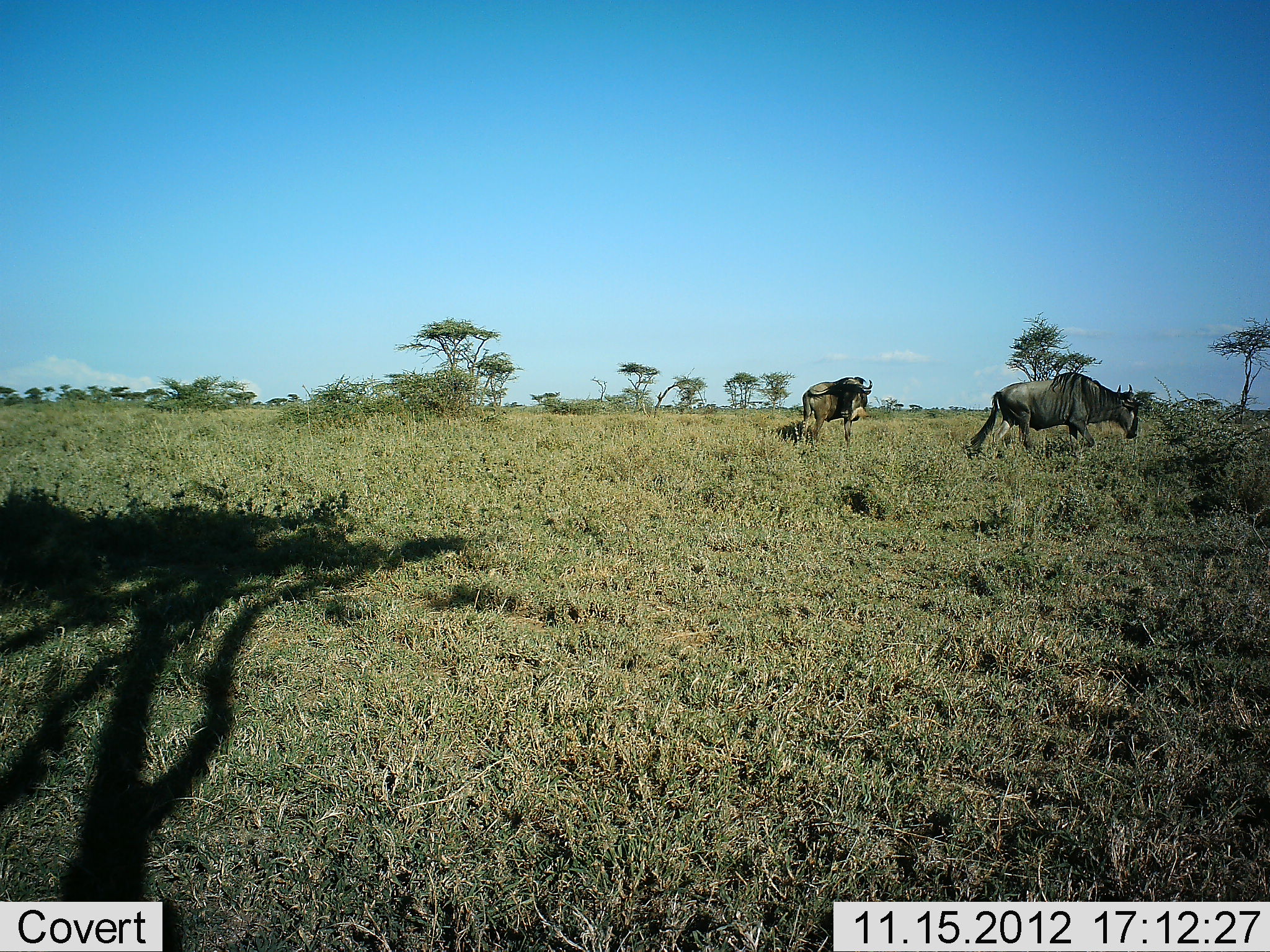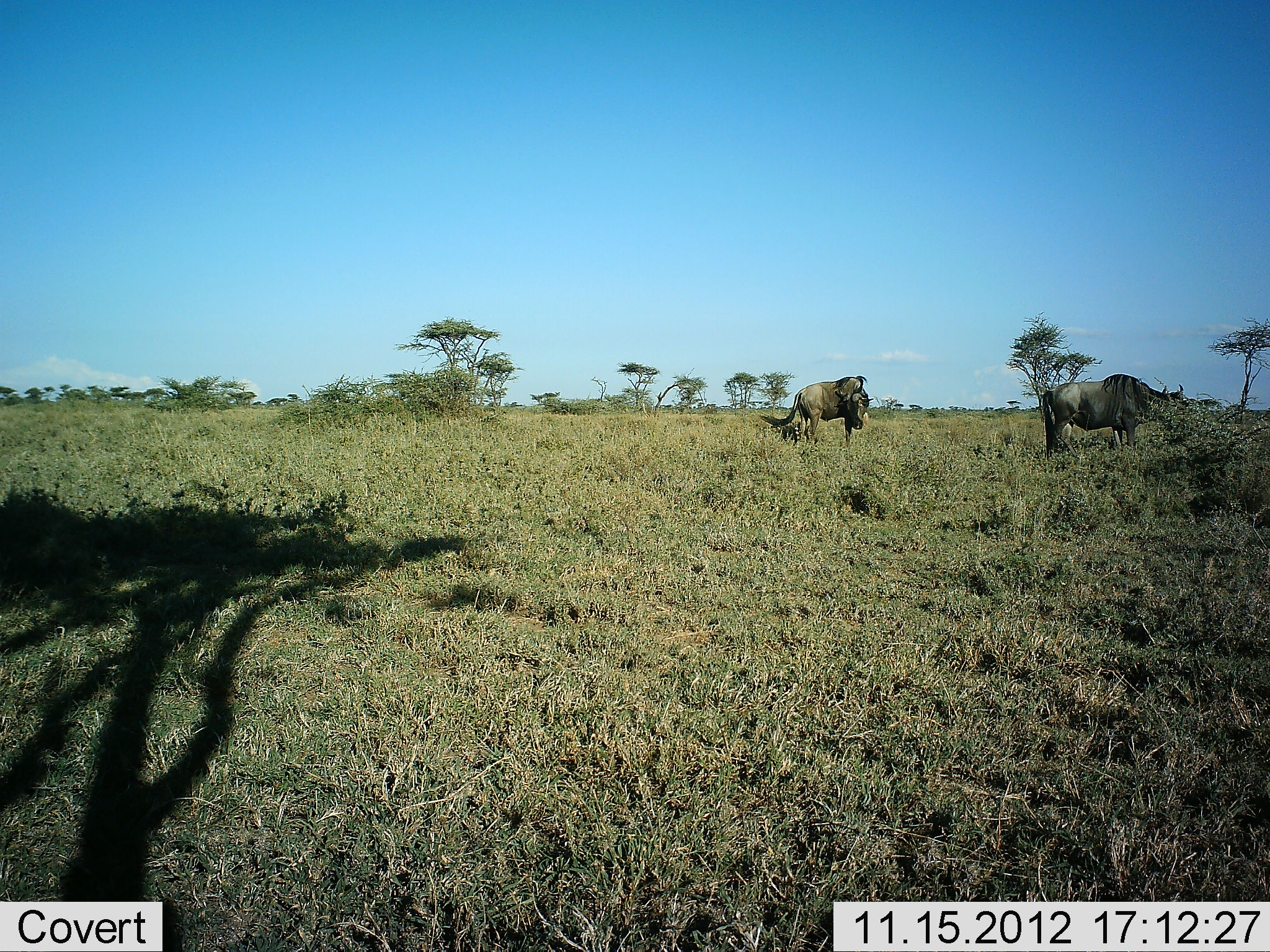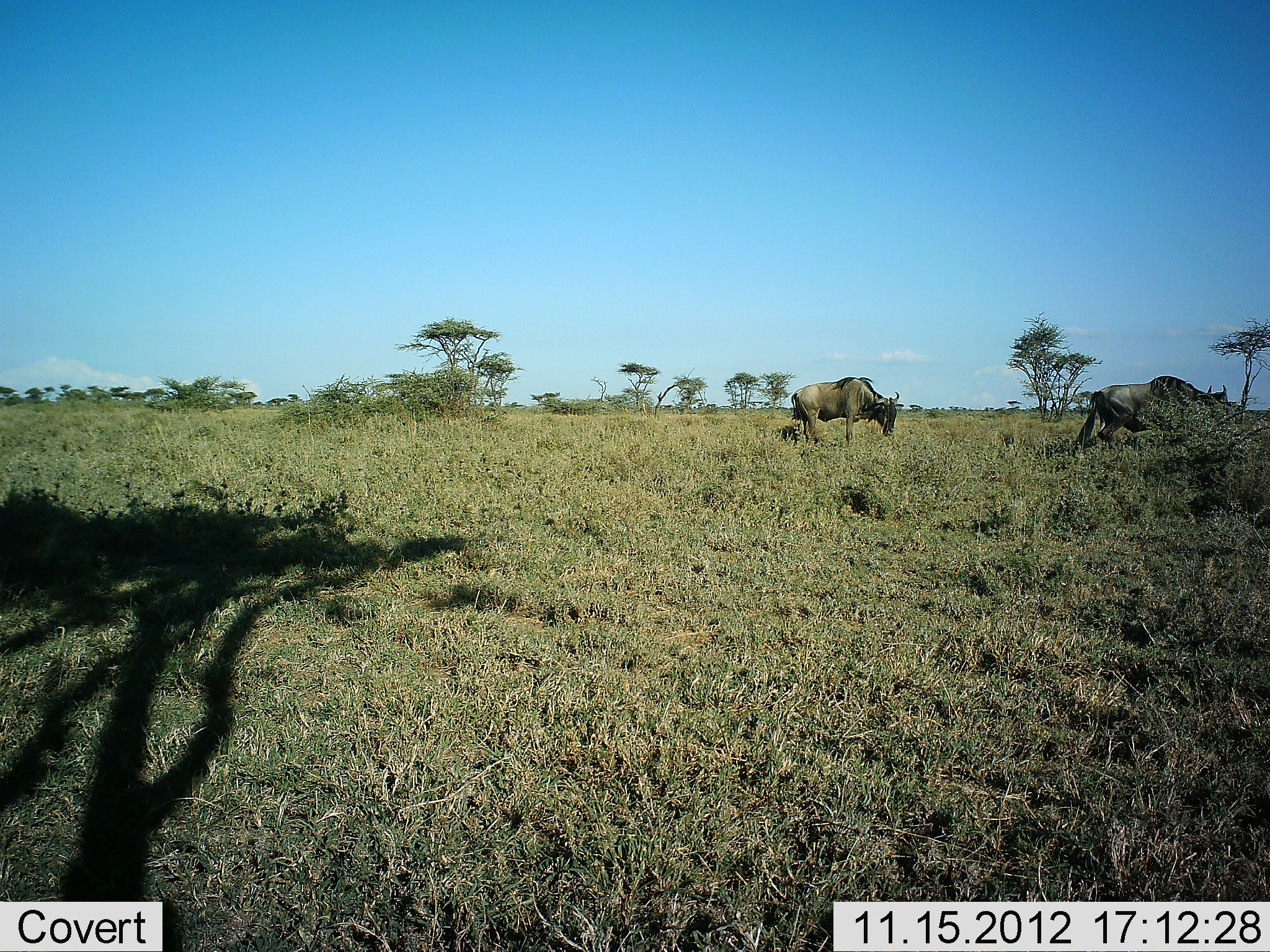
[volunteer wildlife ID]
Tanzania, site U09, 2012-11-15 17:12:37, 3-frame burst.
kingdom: Animalia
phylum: Chordata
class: Mammalia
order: Artiodactyla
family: Bovidae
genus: Connochaetes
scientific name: Connochaetes taurinus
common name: blue wildebeest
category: wildebeest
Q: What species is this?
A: Wildebeest (blue wildebeest) (Connochaetes taurinus).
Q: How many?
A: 2.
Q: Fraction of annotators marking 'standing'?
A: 60%.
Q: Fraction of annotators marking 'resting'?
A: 10%.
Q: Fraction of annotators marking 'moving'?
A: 90%.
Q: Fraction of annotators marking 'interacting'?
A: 0%.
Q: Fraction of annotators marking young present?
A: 0%.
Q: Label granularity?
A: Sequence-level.